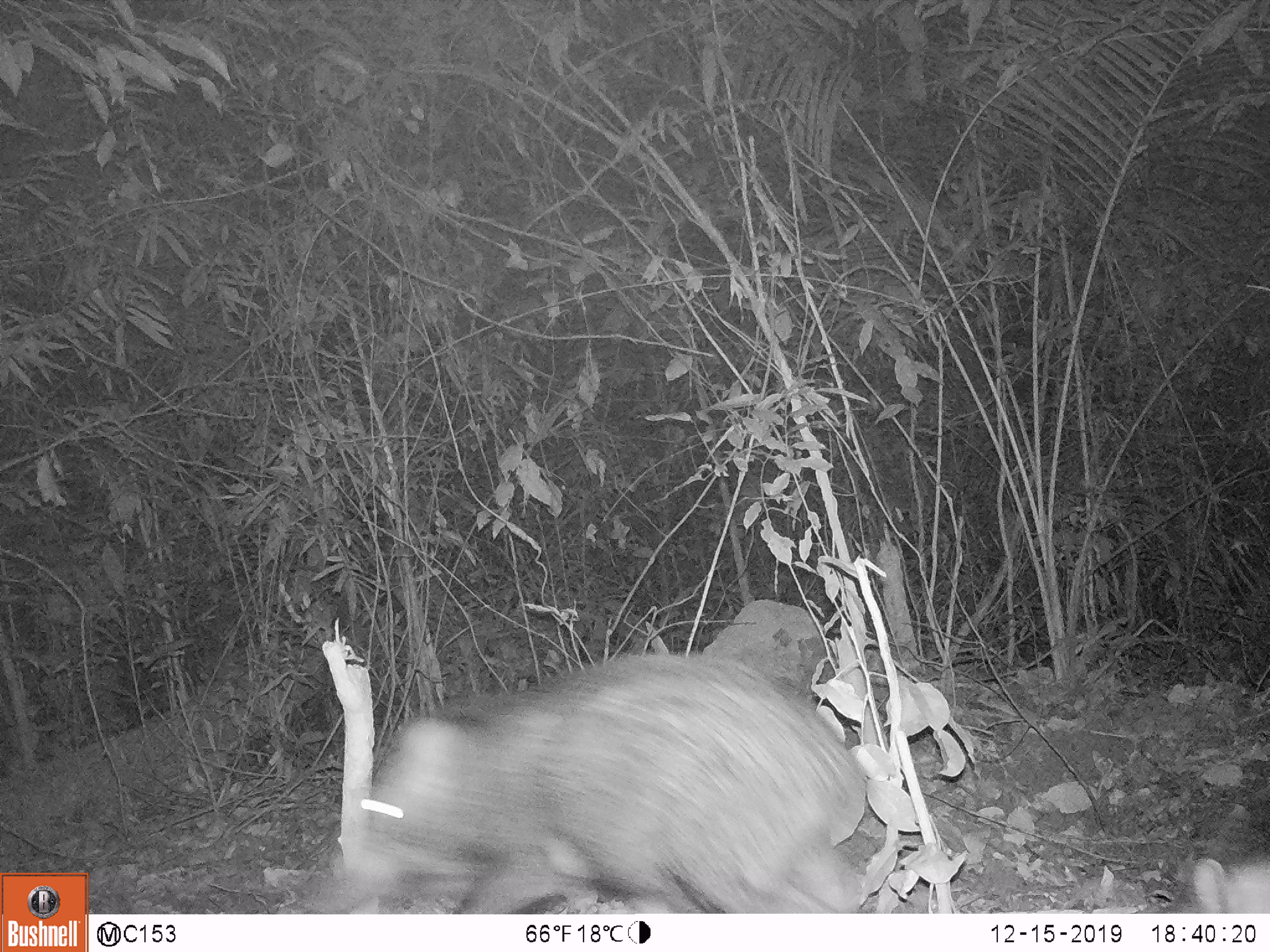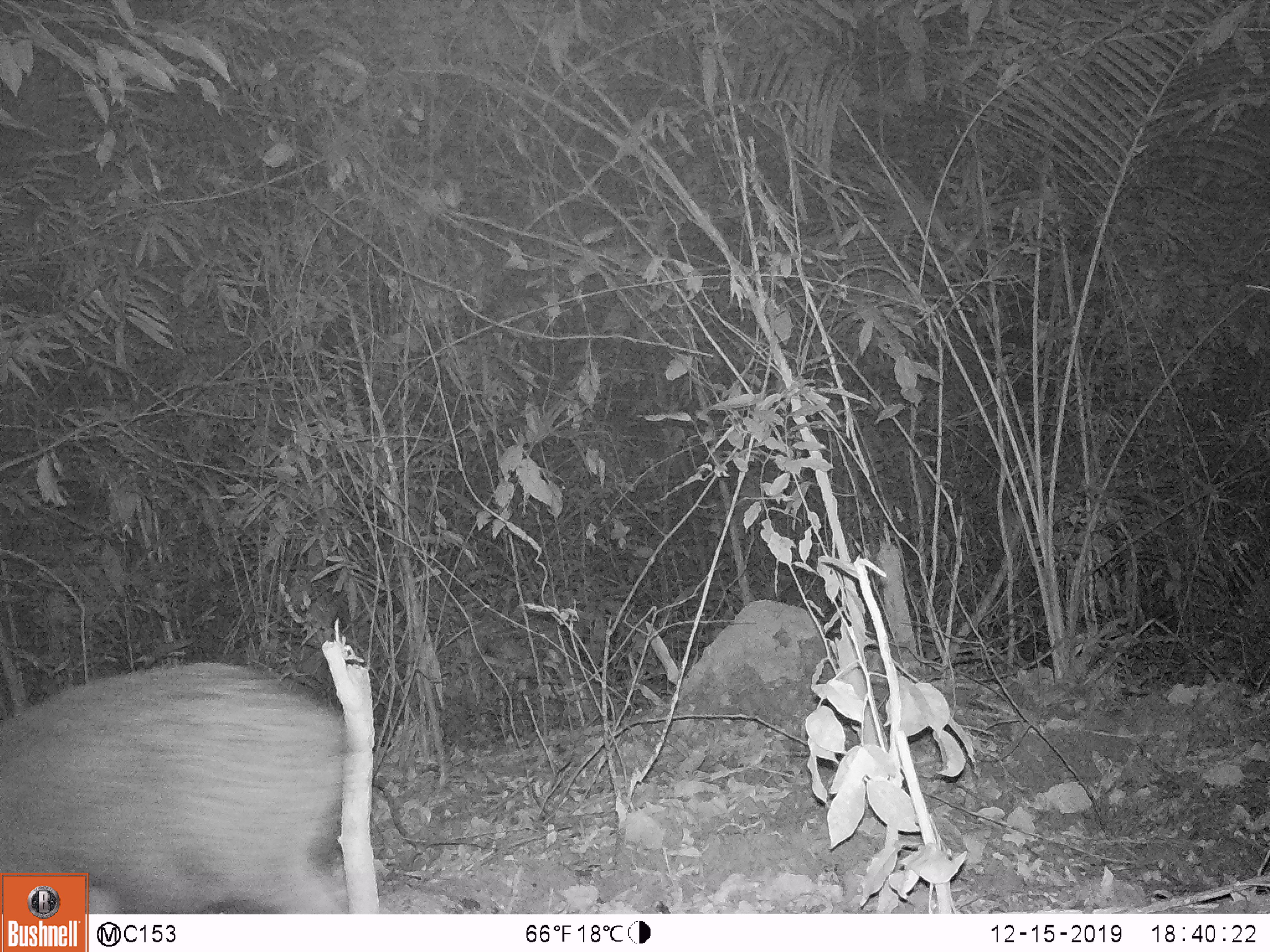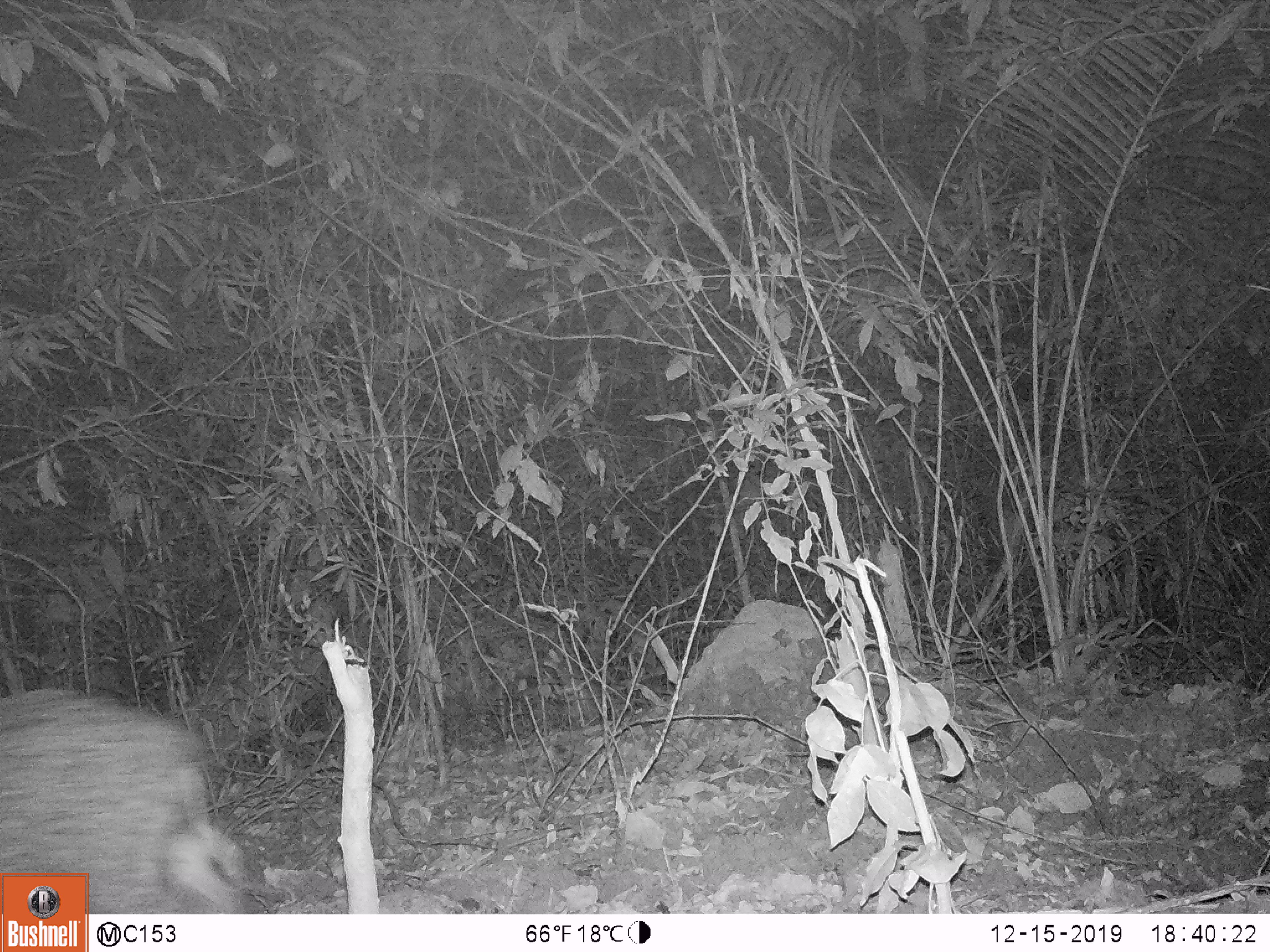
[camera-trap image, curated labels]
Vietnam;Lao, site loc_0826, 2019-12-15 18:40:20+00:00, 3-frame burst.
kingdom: Animalia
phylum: Chordata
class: Mammalia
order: Artiodactyla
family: Suidae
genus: Sus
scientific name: Sus scrofa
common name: eurasian wild pig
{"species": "eurasian wild pig (Sus scrofa)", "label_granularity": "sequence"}